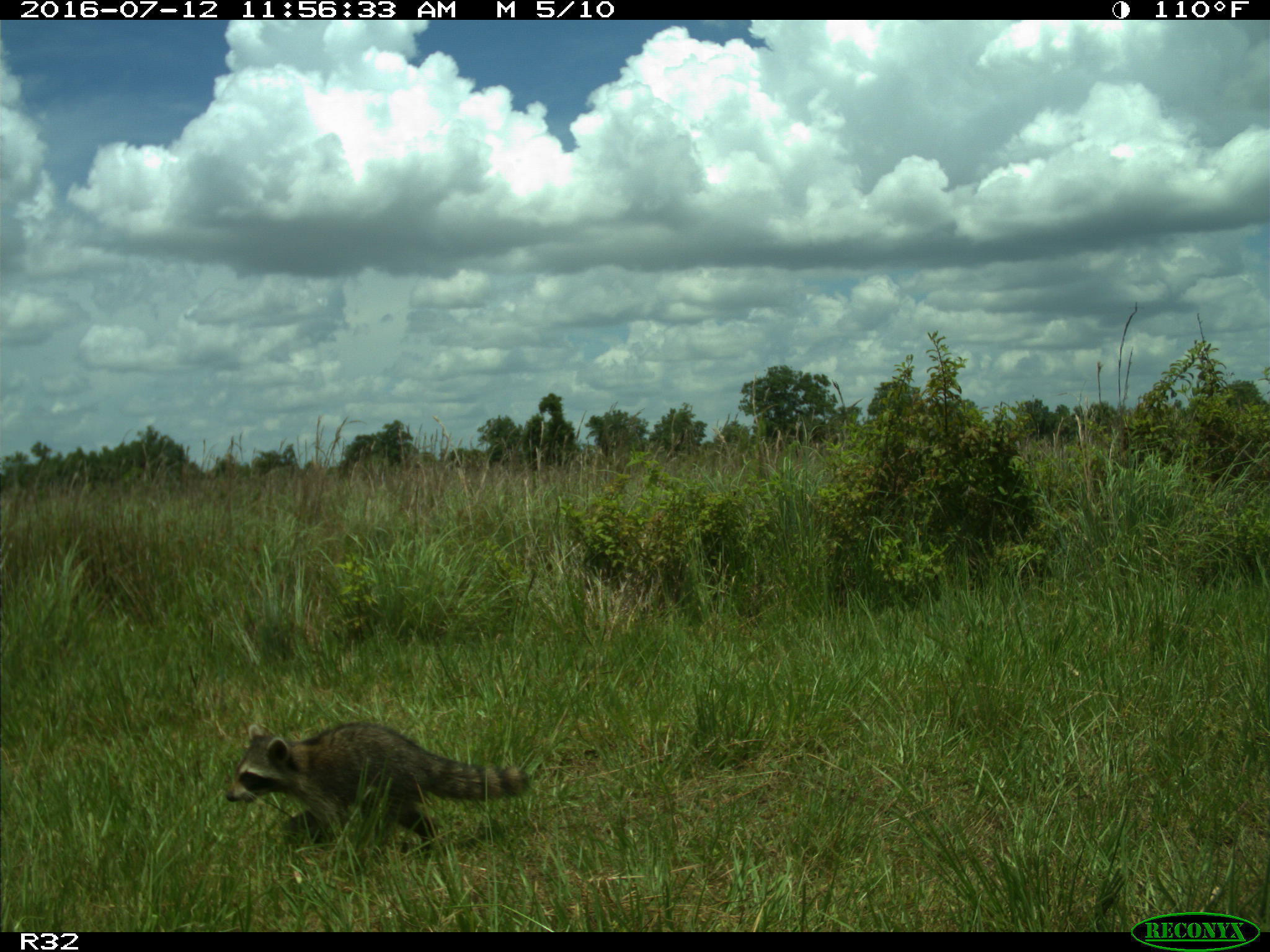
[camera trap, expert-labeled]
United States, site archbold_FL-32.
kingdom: Animalia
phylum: Chordata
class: Mammalia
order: Carnivora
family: Procyonidae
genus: Procyon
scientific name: Procyon lotor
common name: common raccoon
Procyon lotor (common raccoon).